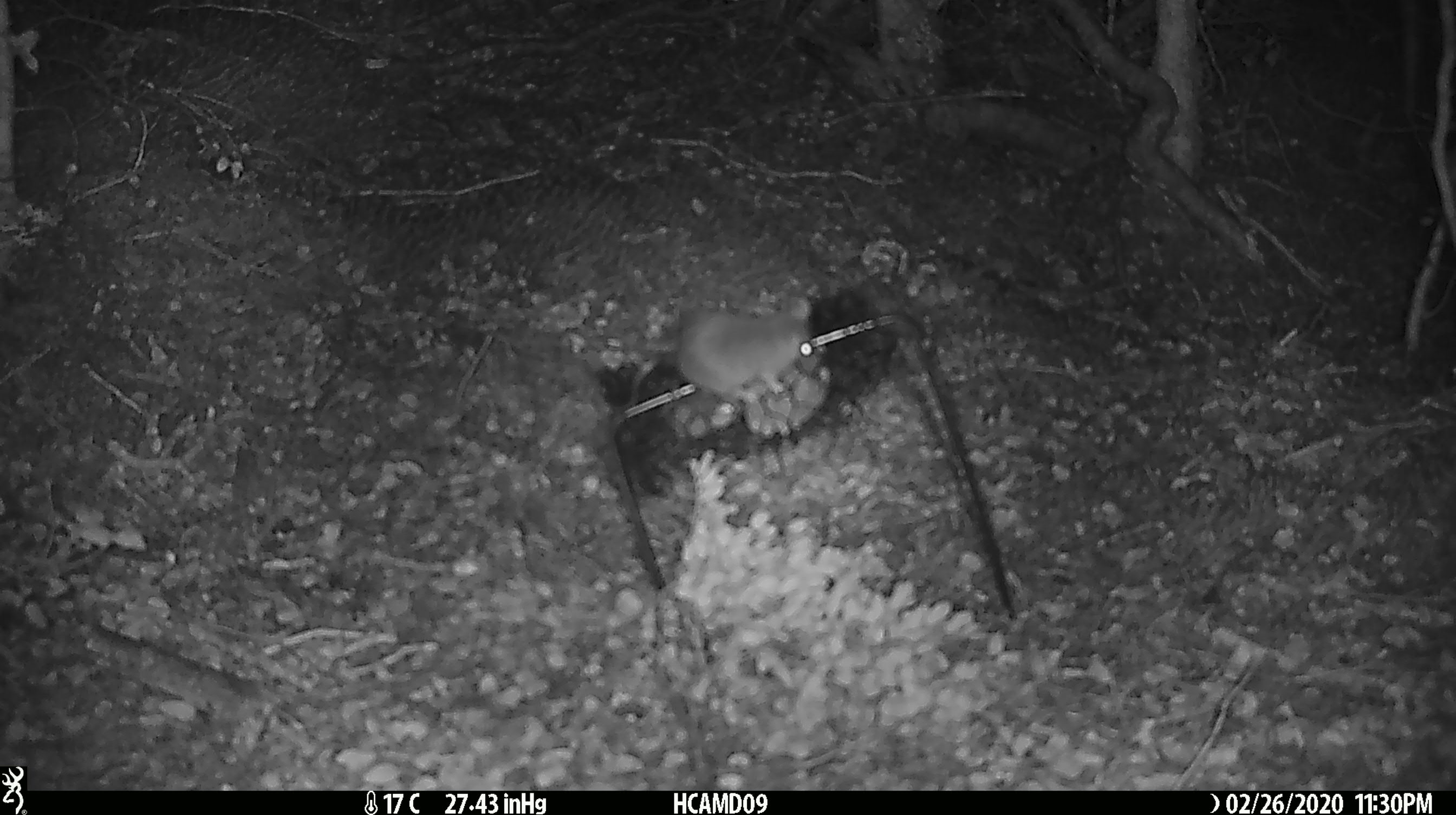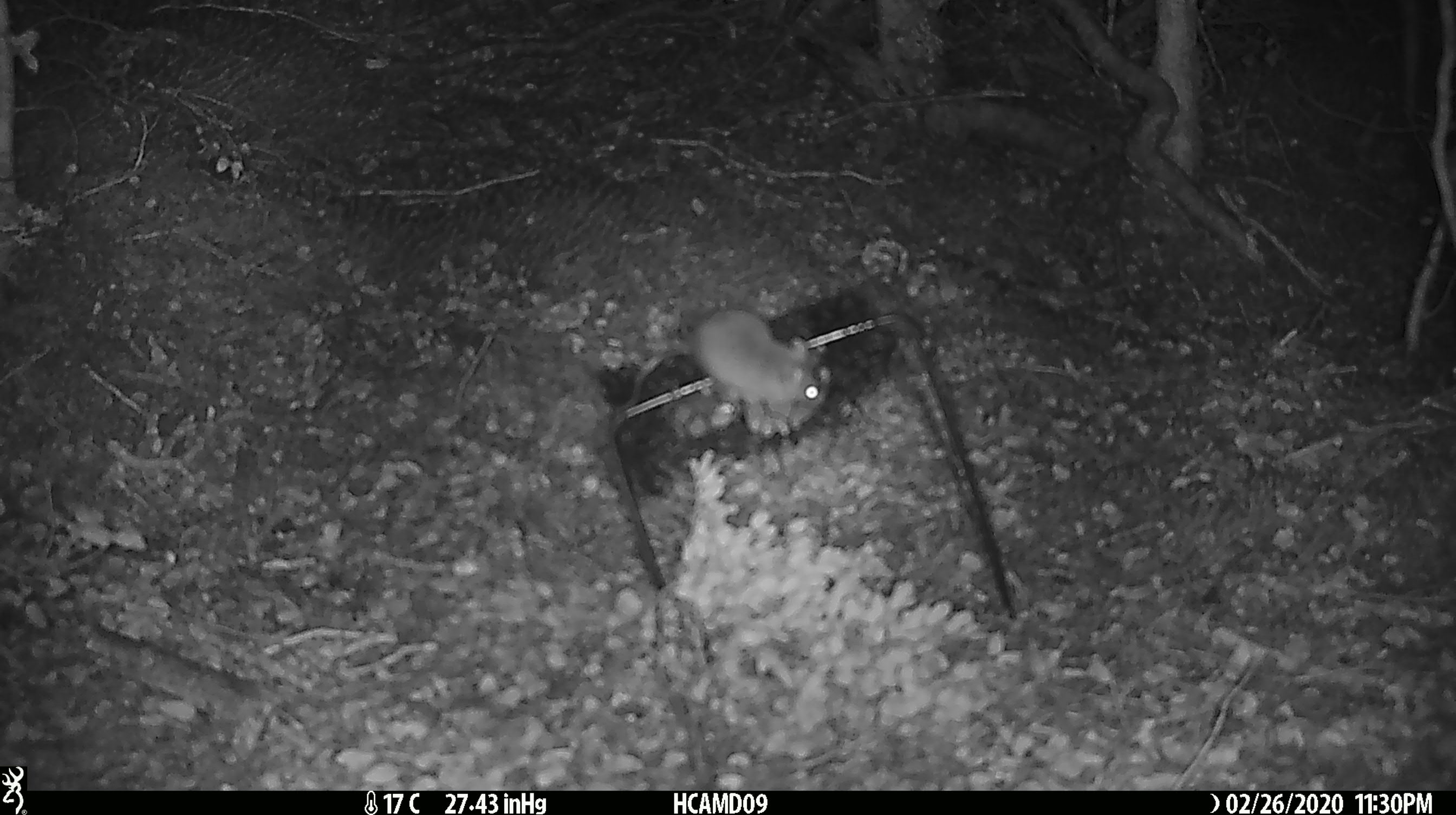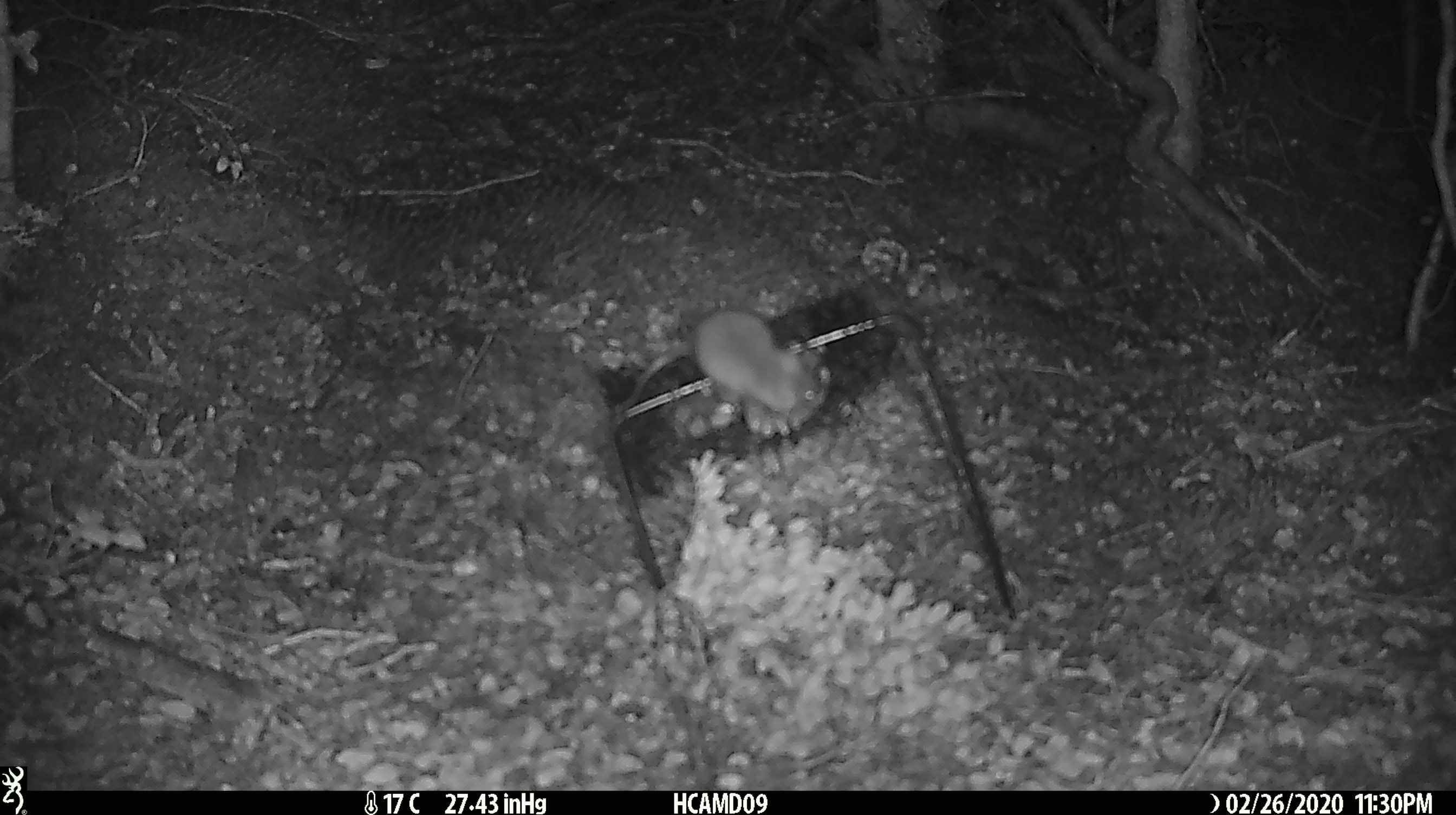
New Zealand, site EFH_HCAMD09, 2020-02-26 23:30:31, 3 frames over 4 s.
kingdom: Animalia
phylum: Chordata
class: Mammalia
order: Rodentia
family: Muridae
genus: Mus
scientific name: Mus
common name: mouse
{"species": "mouse (Mus)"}